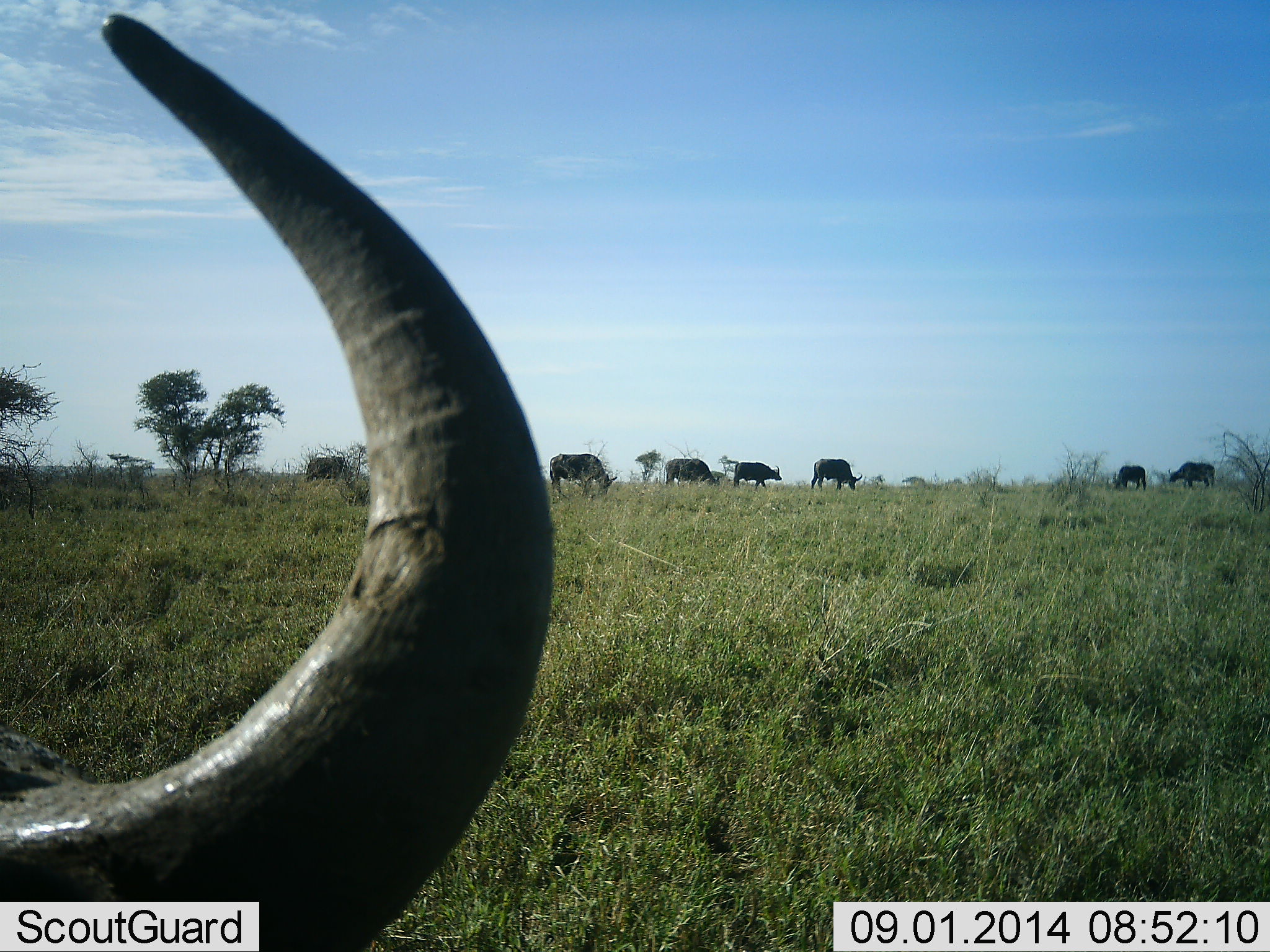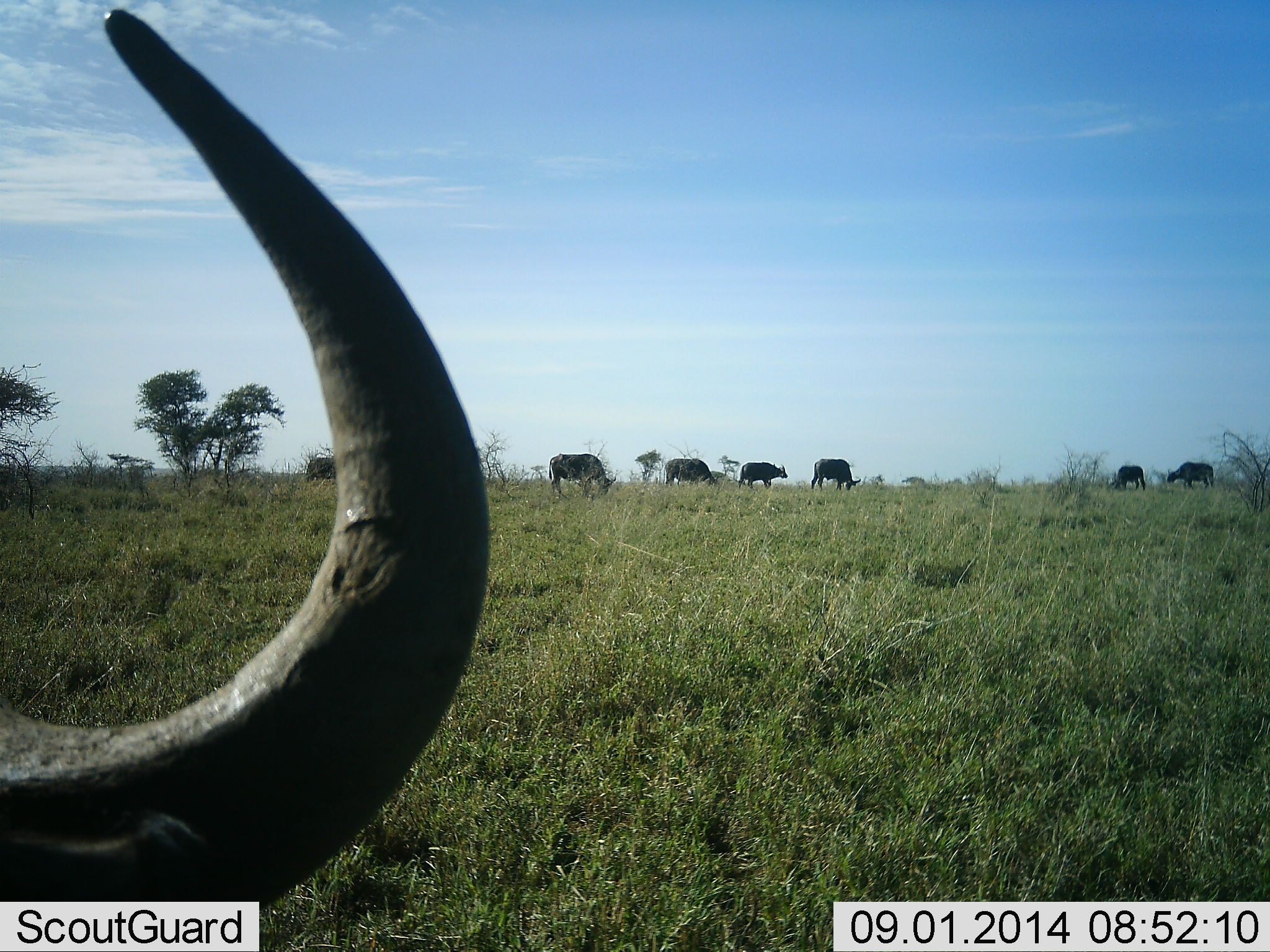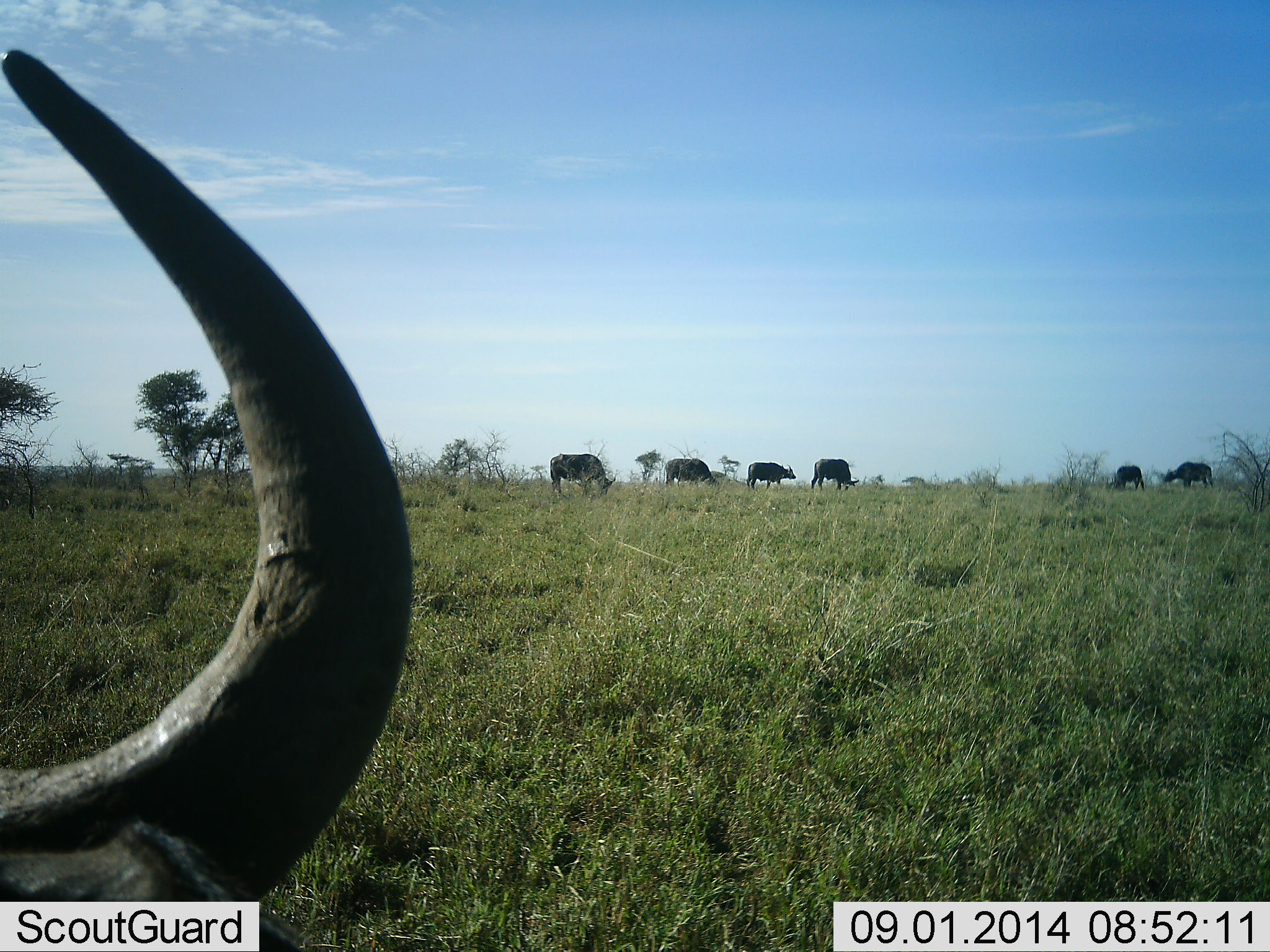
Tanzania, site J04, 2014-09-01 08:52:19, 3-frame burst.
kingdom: Animalia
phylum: Chordata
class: Mammalia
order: Artiodactyla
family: Bovidae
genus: Syncerus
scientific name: Syncerus caffer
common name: cape buffalo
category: buffalo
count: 8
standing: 70%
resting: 20%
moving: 40%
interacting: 0%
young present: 10%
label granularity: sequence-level